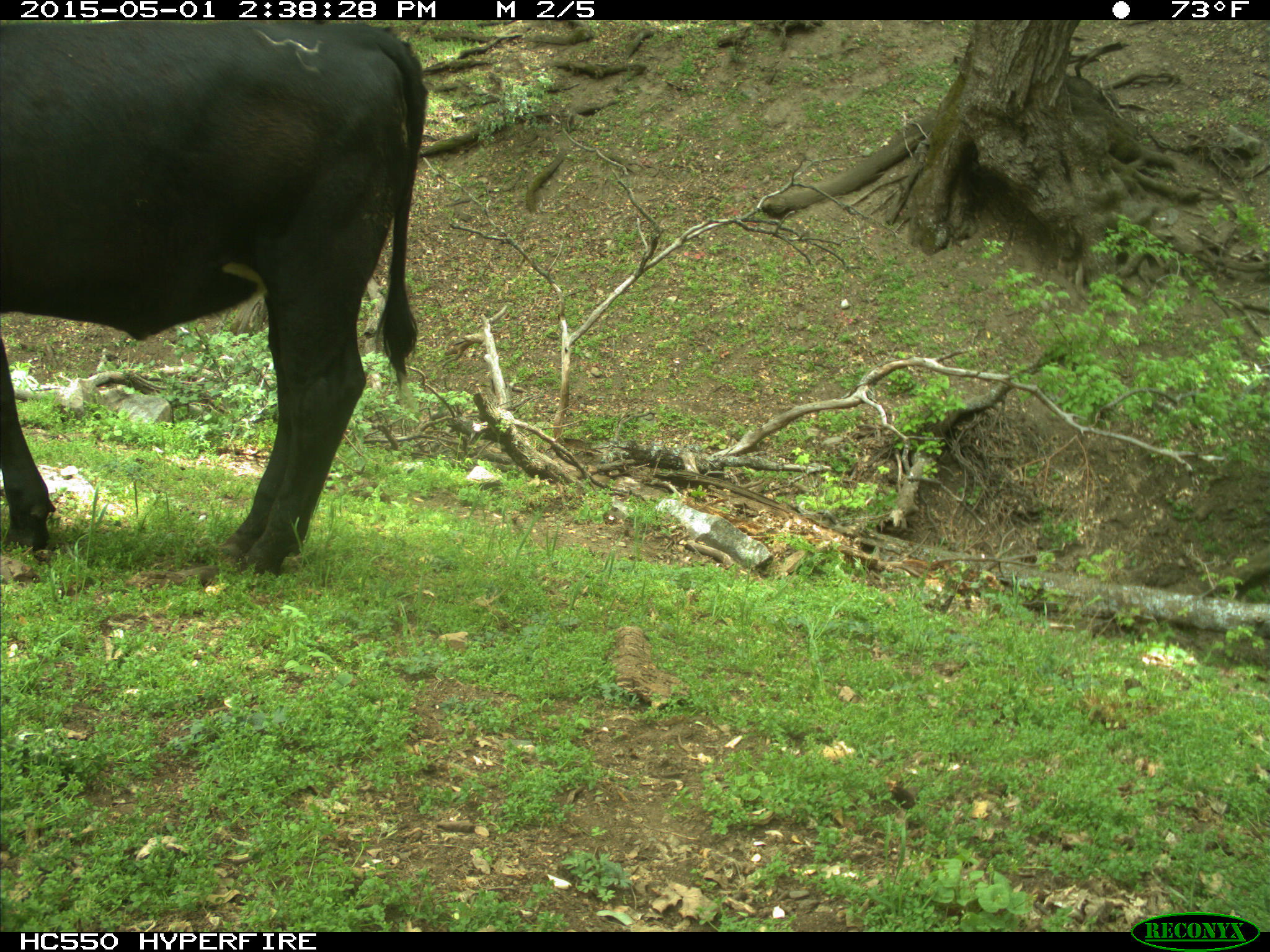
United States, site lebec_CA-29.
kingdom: Animalia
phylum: Chordata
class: Mammalia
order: Artiodactyla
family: Bovidae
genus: Bos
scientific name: Bos taurus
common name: domestic cow